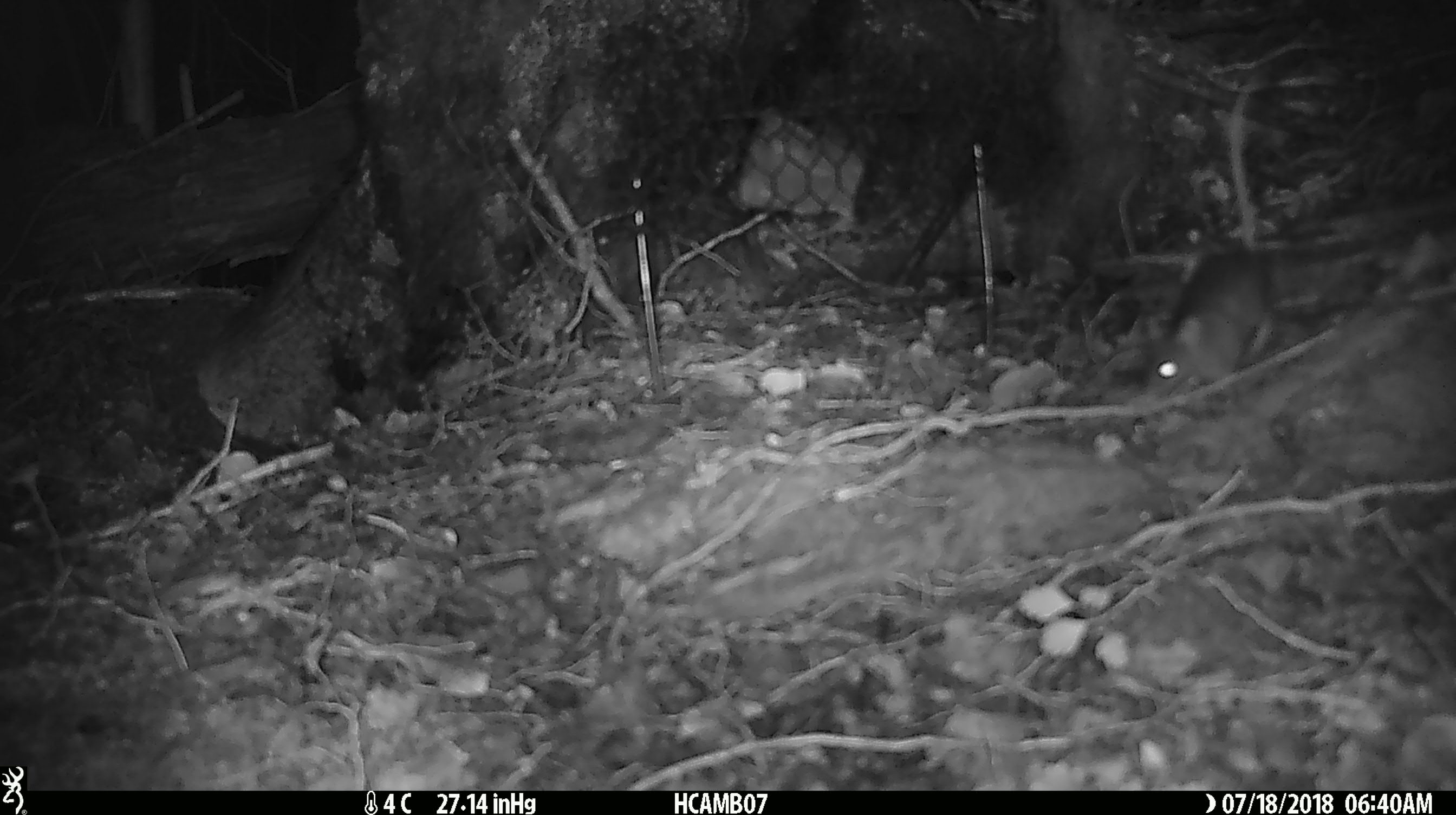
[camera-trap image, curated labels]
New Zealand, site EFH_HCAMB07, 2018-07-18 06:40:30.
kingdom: Animalia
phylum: Chordata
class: Mammalia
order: Rodentia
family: Muridae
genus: Mus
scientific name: Mus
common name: mouse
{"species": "mouse (Mus)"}